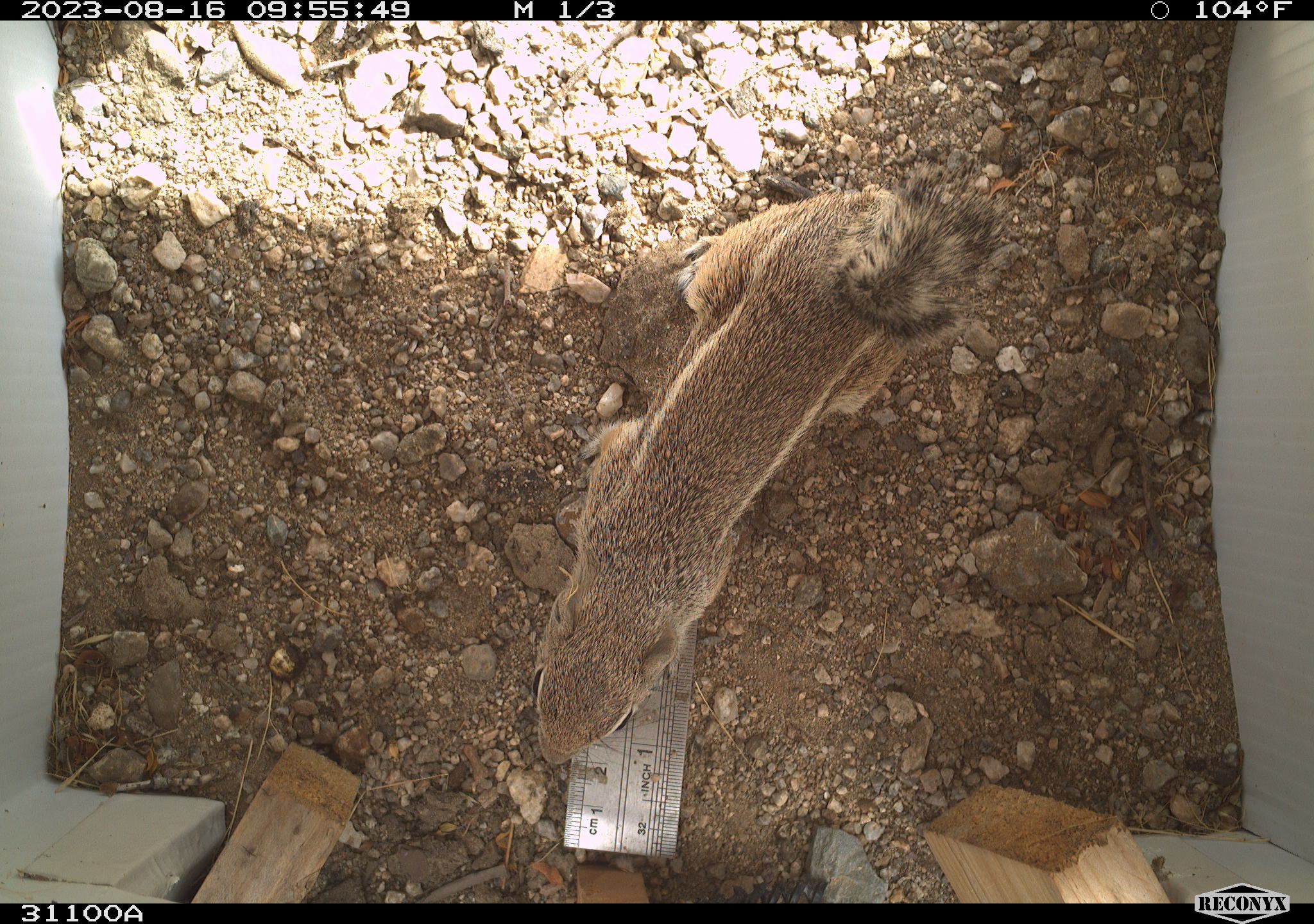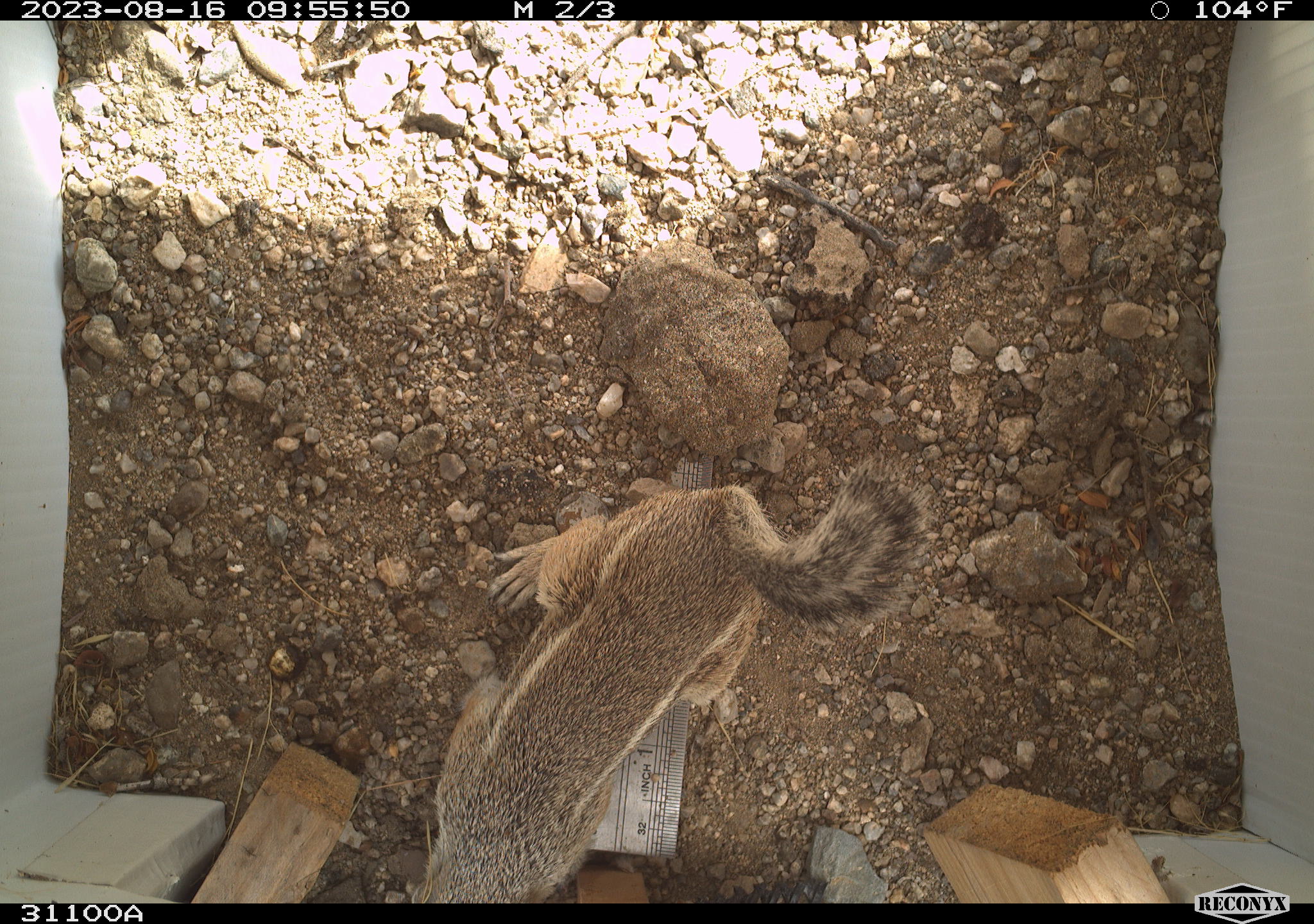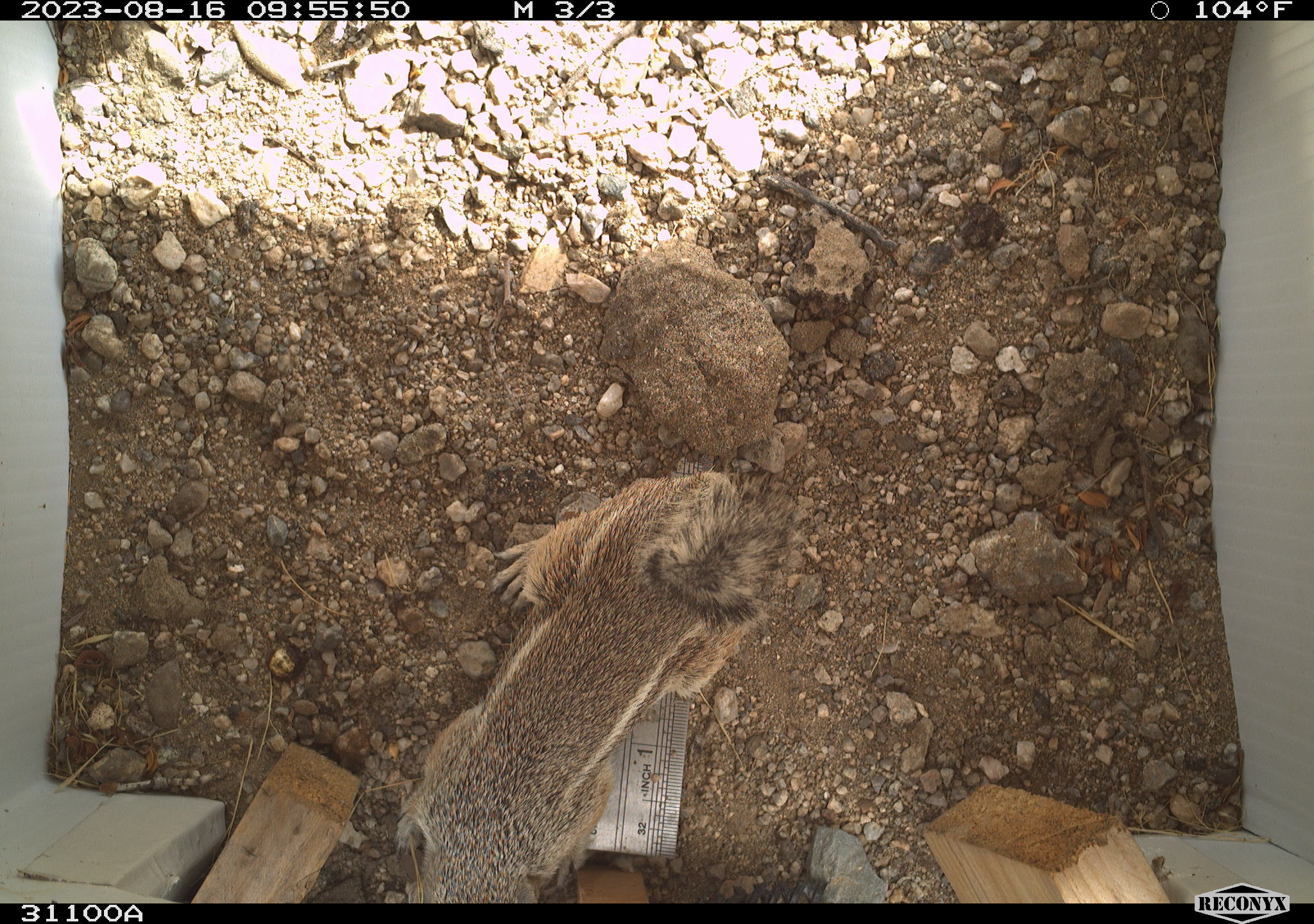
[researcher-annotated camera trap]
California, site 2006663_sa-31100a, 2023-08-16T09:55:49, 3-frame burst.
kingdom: Animalia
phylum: Chordata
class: Mammalia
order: Rodentia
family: Sciuridae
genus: Ammospermophilus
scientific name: Ammospermophilus leucurus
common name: white-tailed antelope squirrel